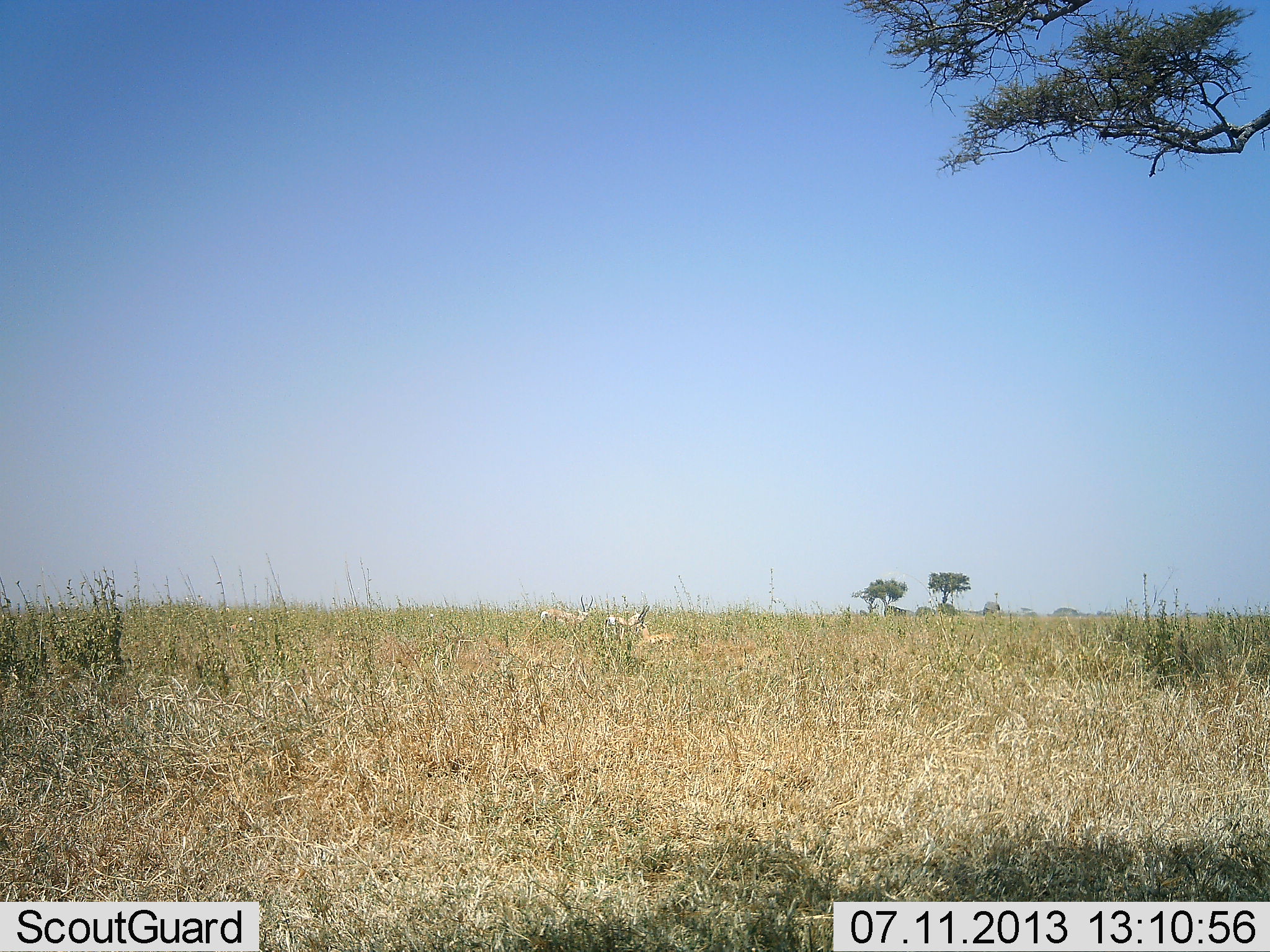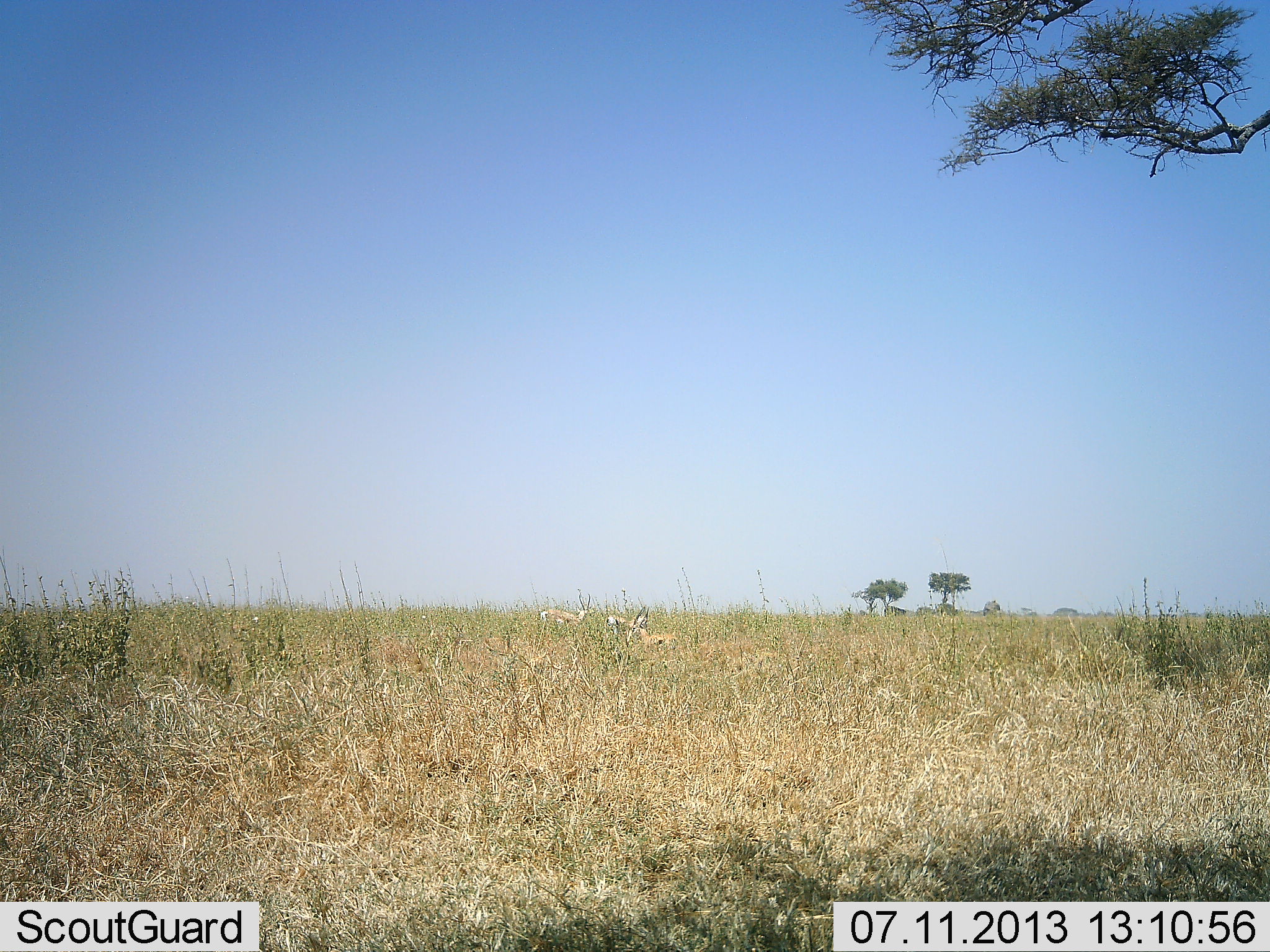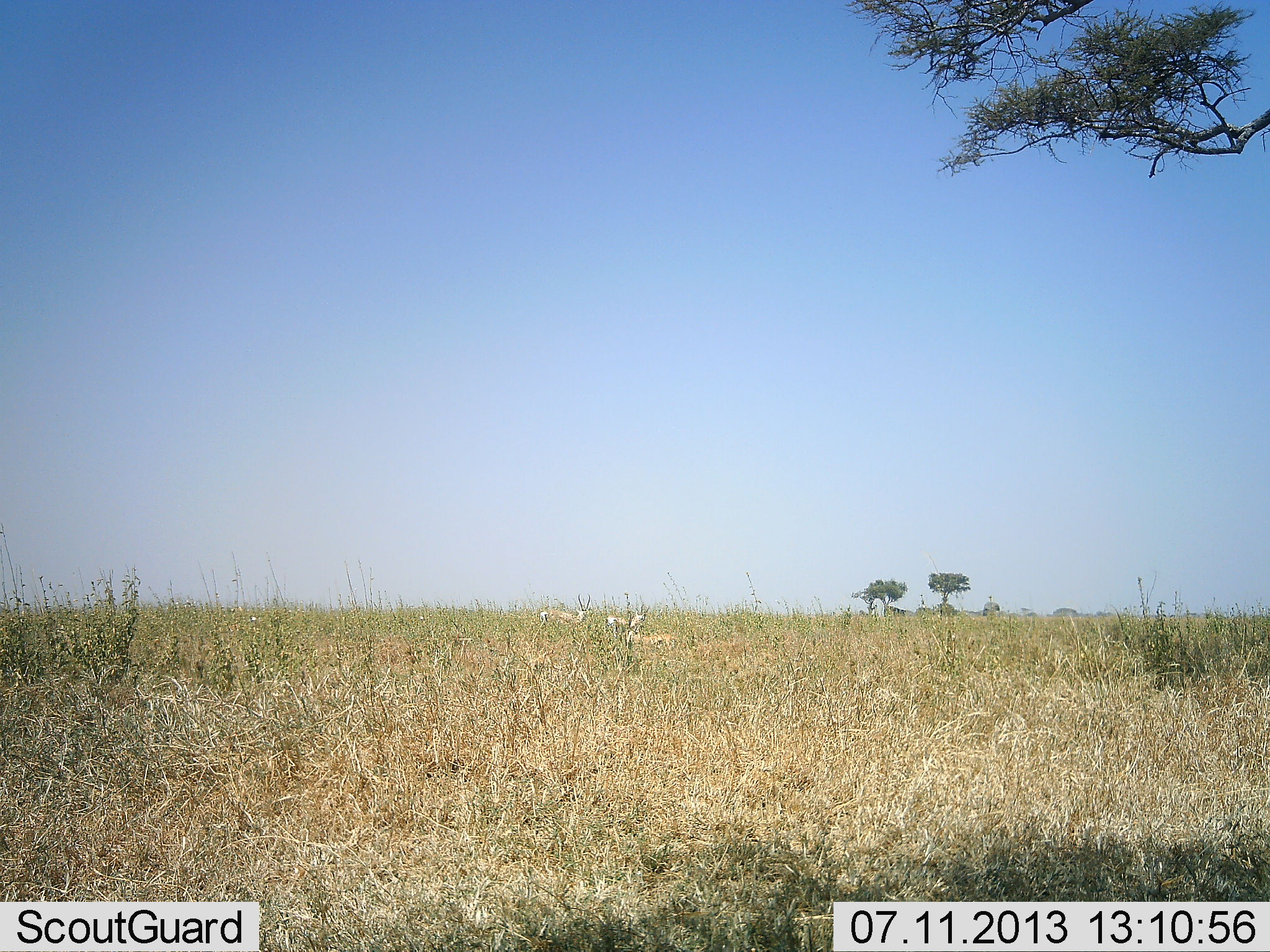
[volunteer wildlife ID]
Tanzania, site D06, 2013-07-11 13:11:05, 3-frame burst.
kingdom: Animalia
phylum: Chordata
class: Mammalia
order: Artiodactyla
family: Bovidae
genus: Nanger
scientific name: Nanger granti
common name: grant's gazelle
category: gazellegrants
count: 3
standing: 88%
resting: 62%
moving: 0%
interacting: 0%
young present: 0%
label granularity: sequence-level